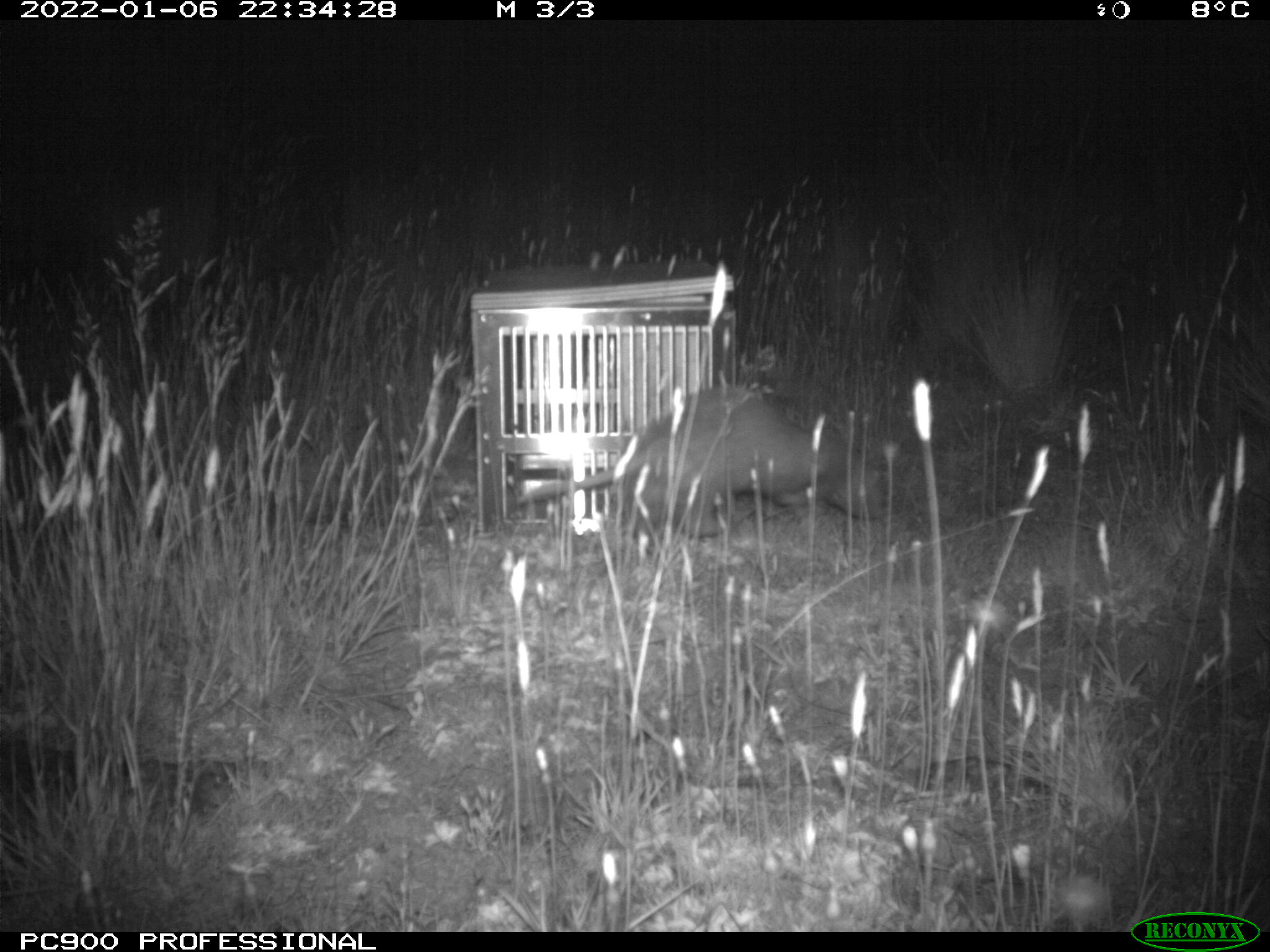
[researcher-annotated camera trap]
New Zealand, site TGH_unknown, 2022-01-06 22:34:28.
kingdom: Animalia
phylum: Chordata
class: Mammalia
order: Carnivora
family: Mustelidae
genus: Mustela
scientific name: Mustela furo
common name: ferret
Ferret (Mustela furo).